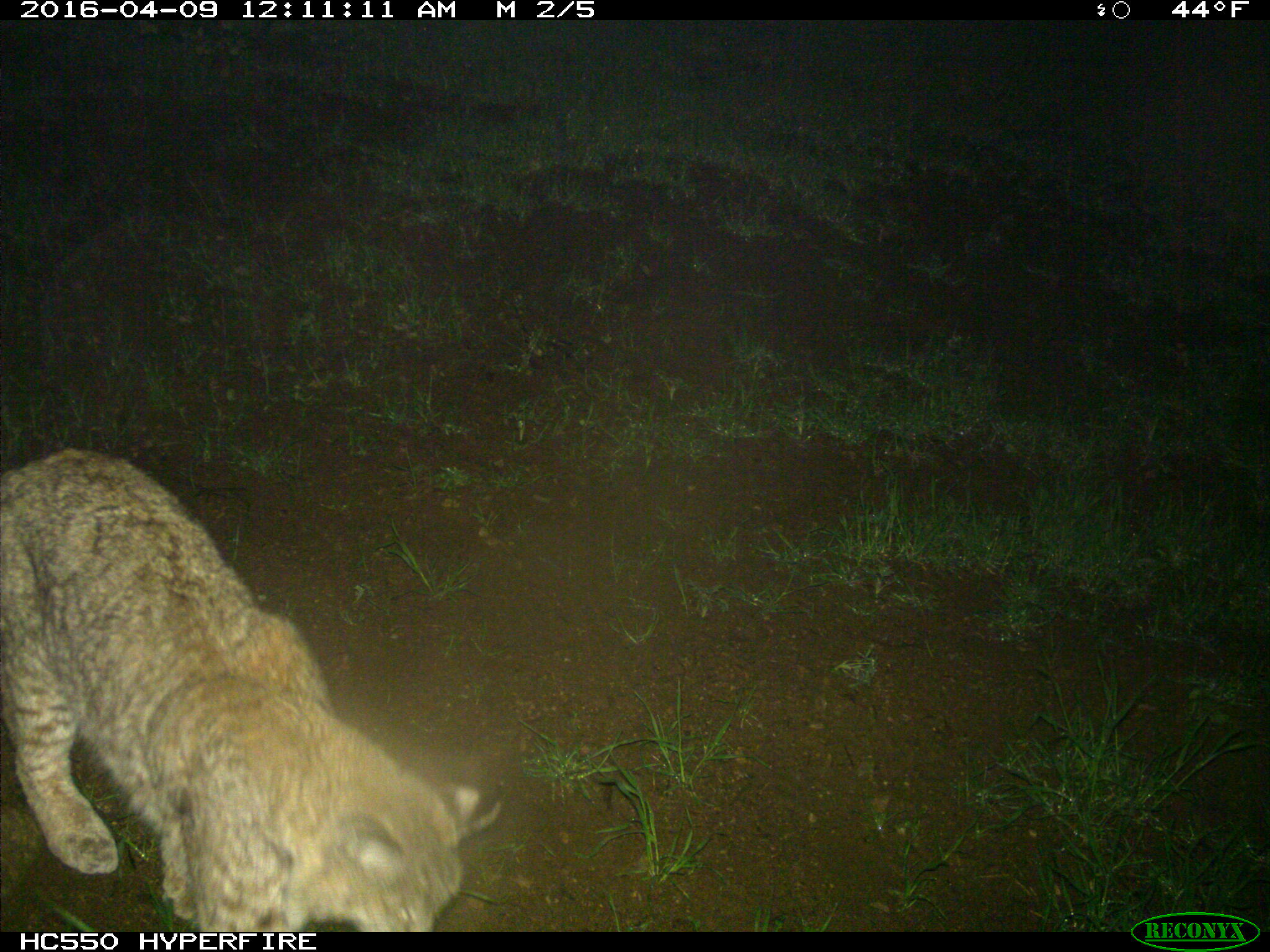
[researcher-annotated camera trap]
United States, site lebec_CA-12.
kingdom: Animalia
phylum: Chordata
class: Mammalia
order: Carnivora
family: Felidae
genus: Lynx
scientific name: Lynx rufus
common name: bobcat